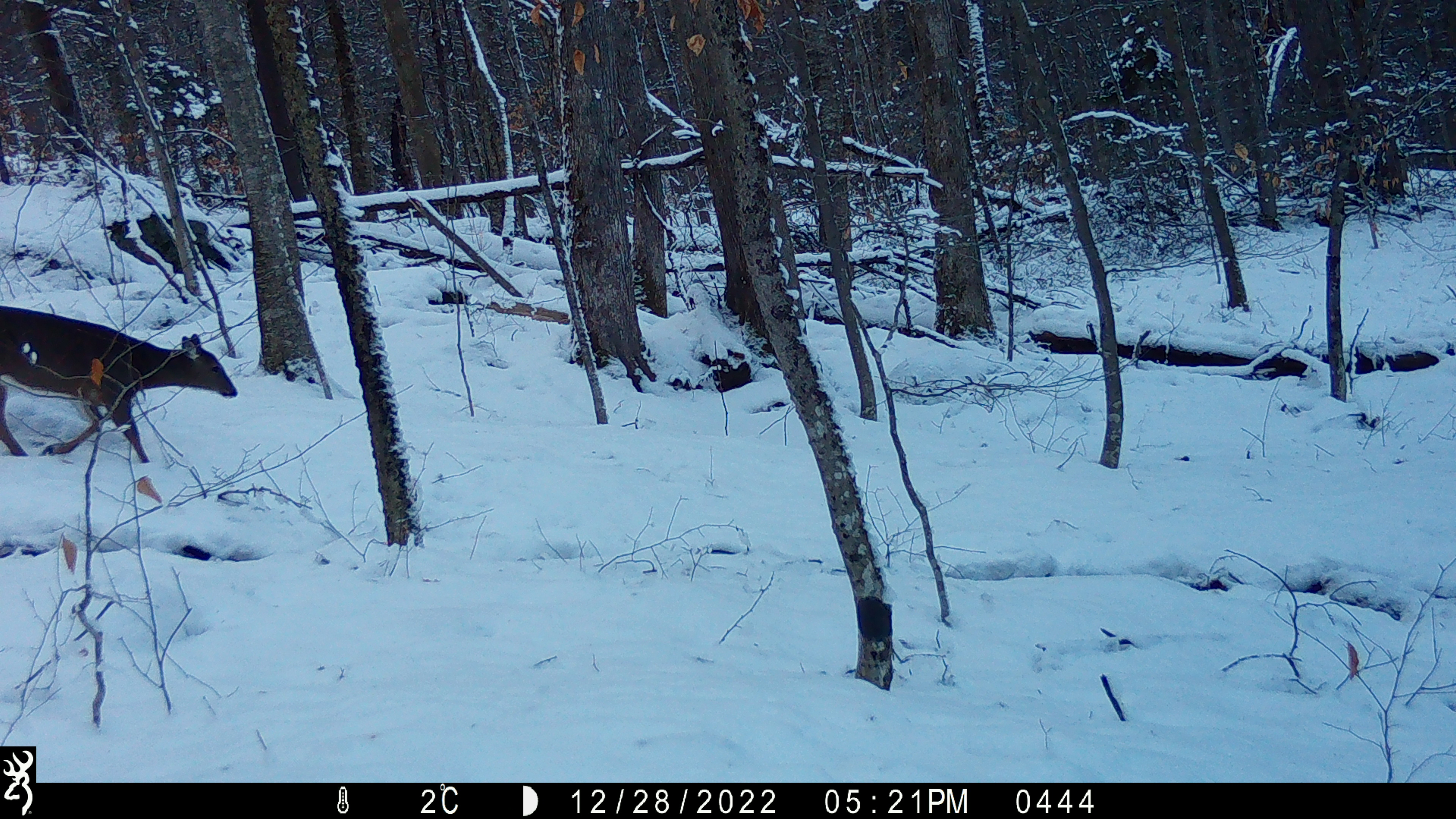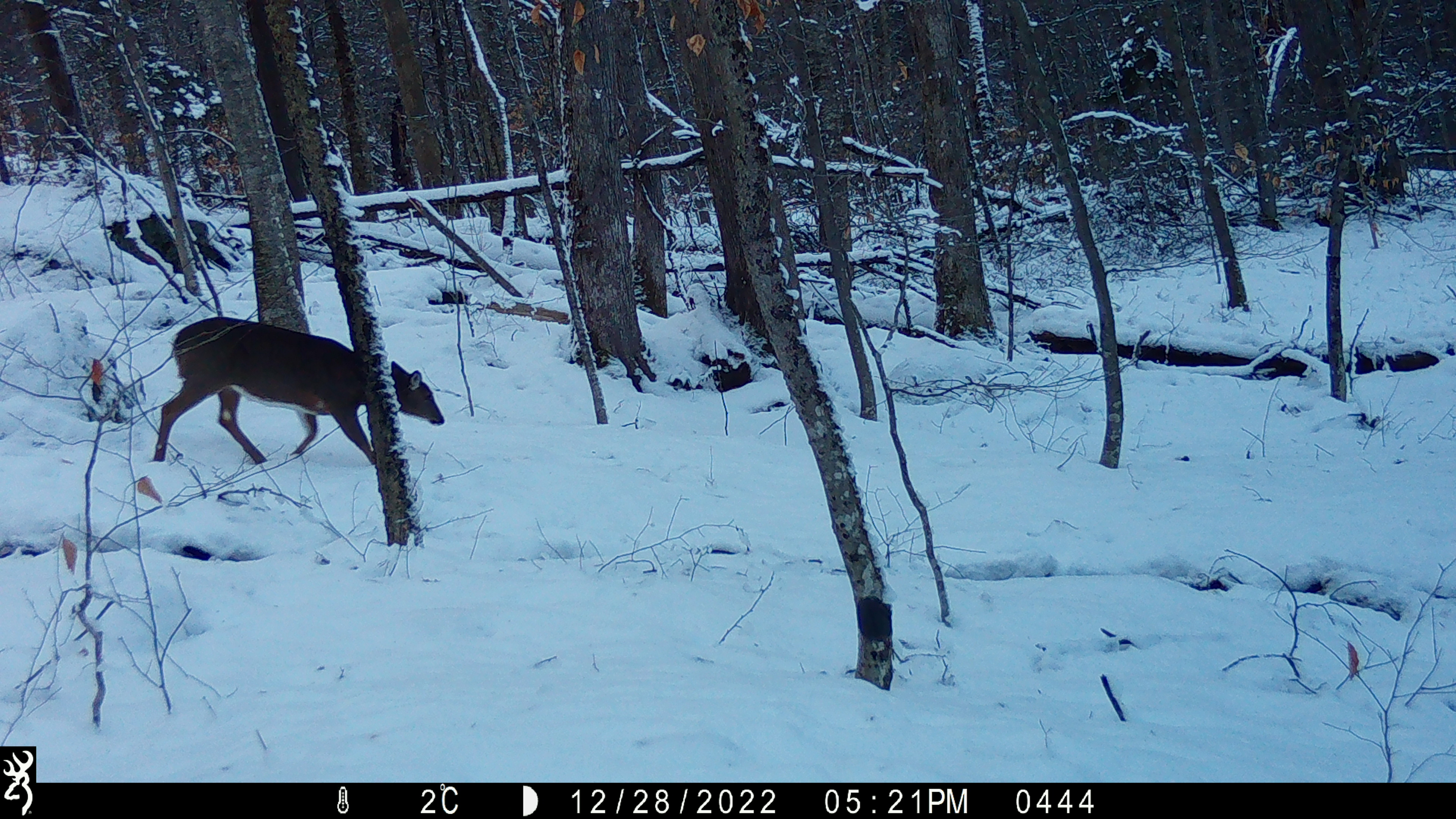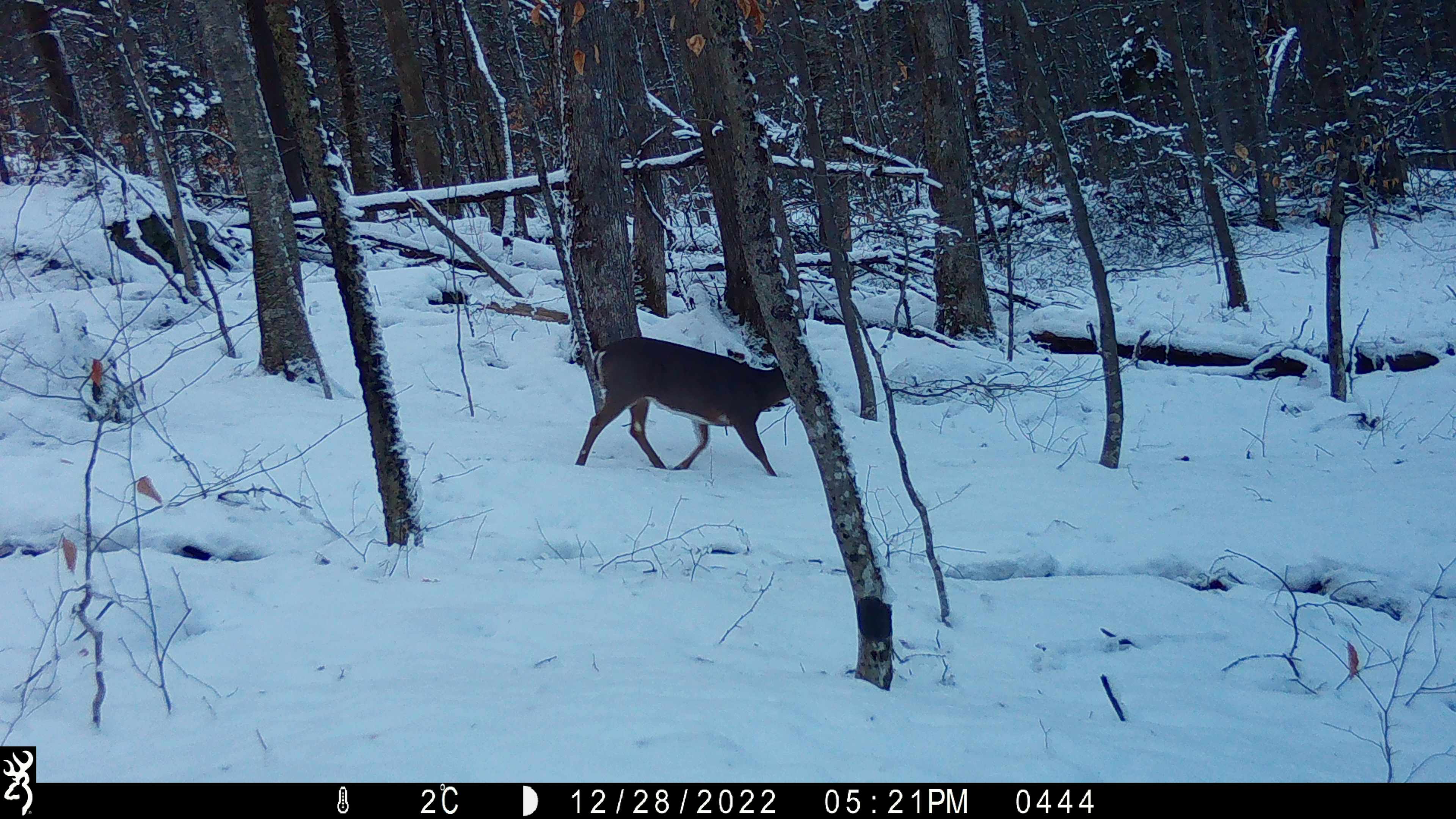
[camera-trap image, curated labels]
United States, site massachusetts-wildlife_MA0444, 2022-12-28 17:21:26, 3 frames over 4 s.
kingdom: Animalia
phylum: Chordata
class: Mammalia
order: Artiodactyla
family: Cervidae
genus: Odocoileus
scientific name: Odocoileus virginianus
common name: white-tailed deer